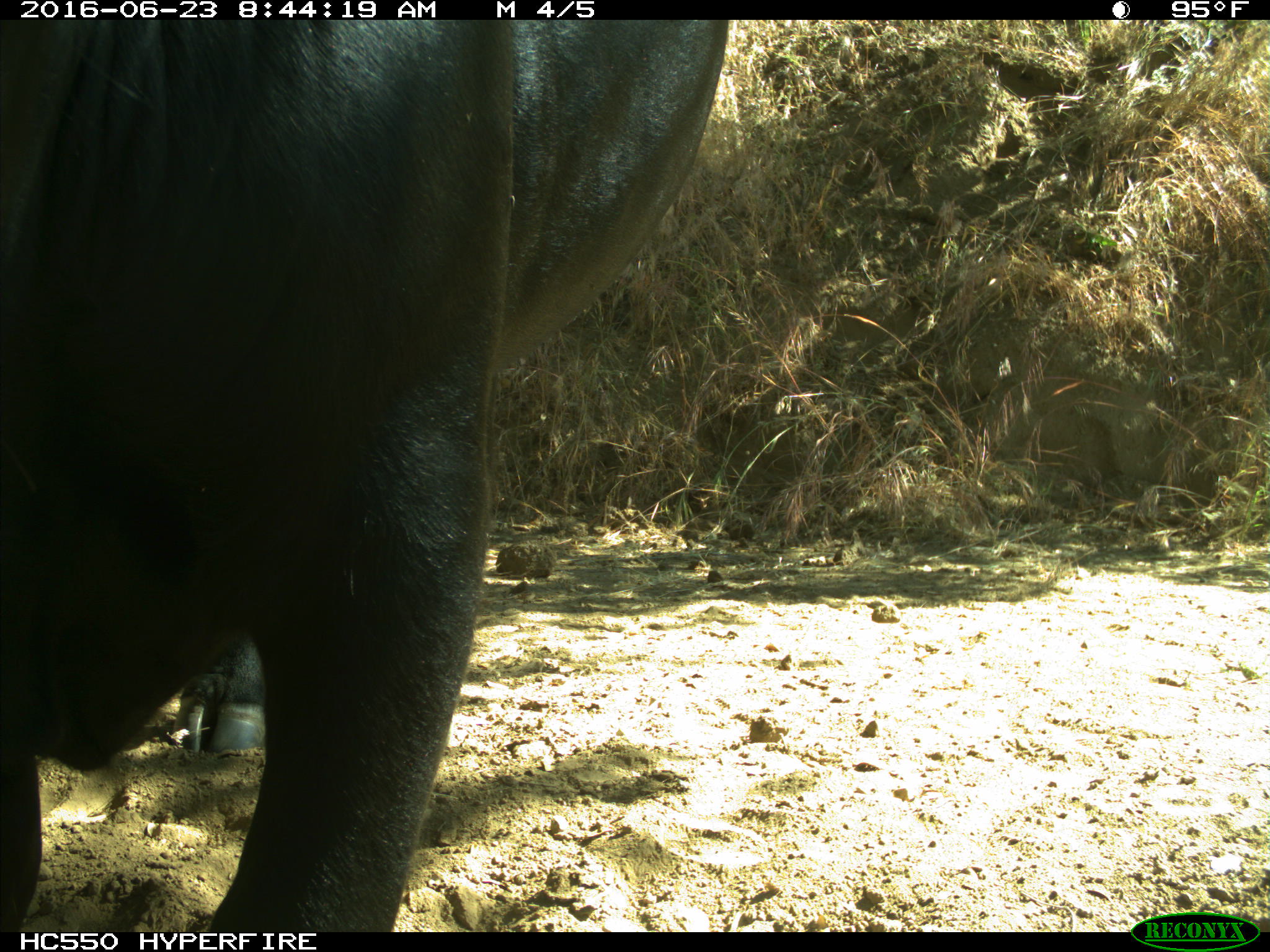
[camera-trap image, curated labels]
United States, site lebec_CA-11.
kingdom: Animalia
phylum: Chordata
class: Mammalia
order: Artiodactyla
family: Bovidae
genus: Bos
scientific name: Bos taurus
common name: domestic cow